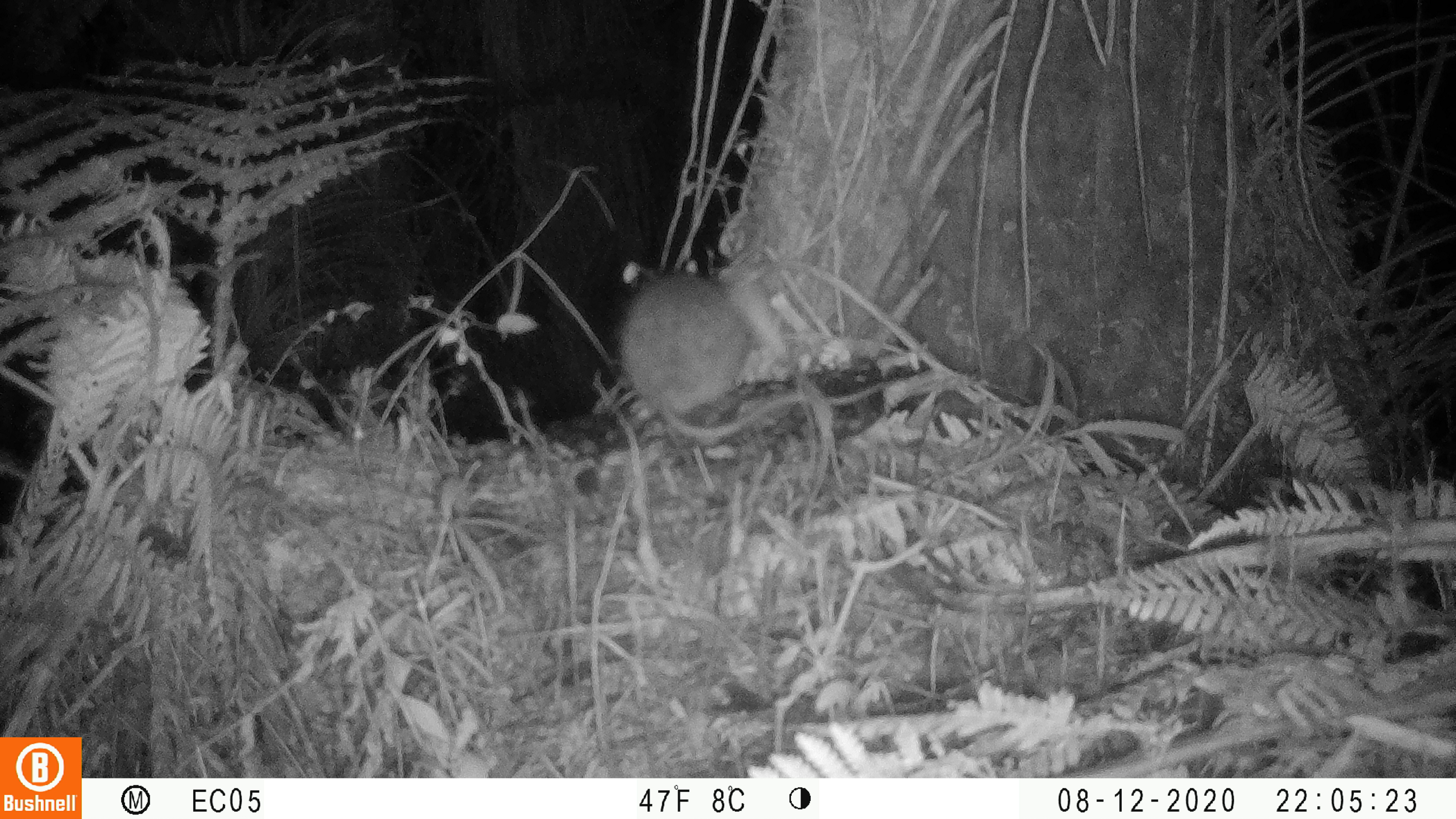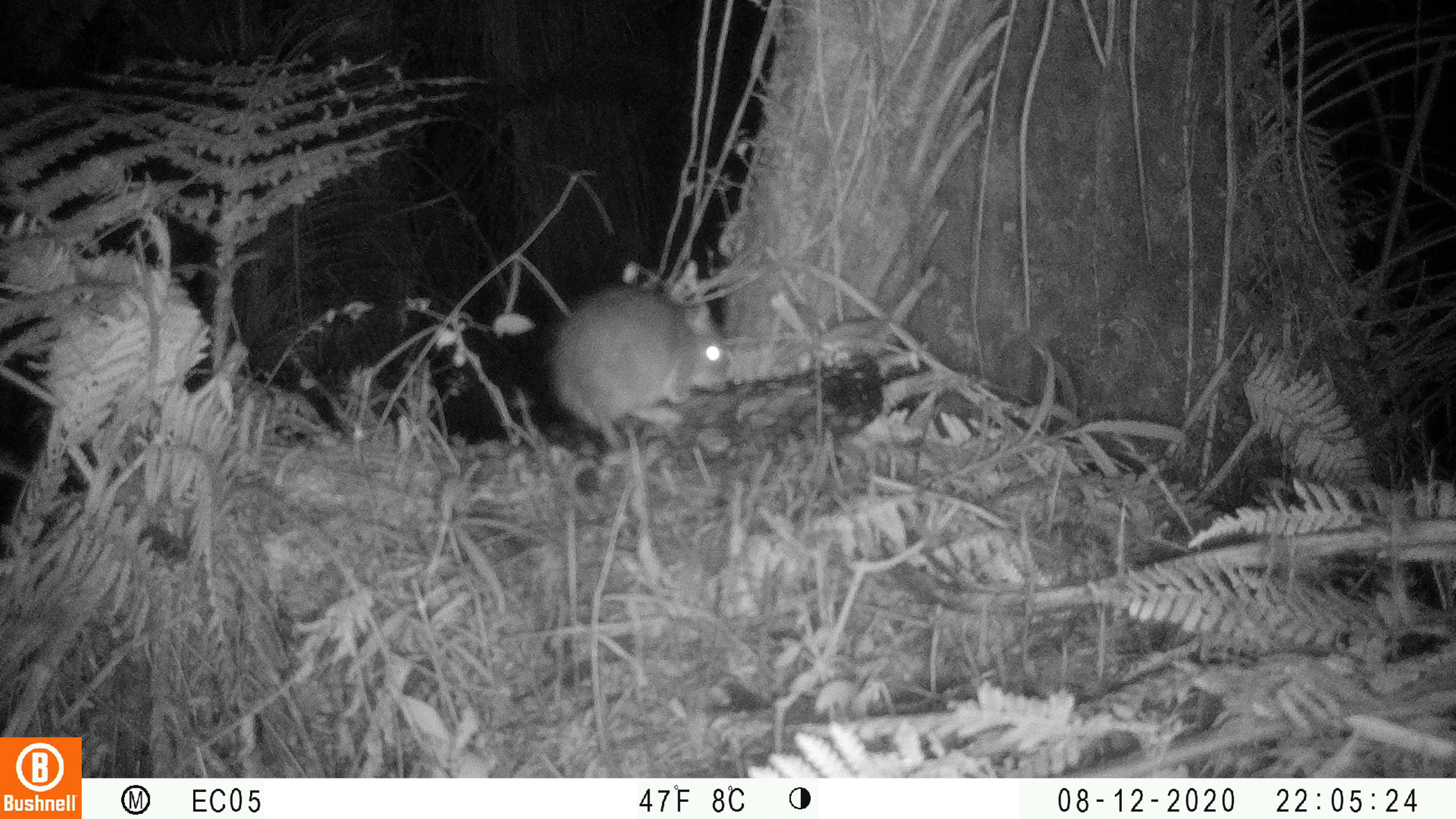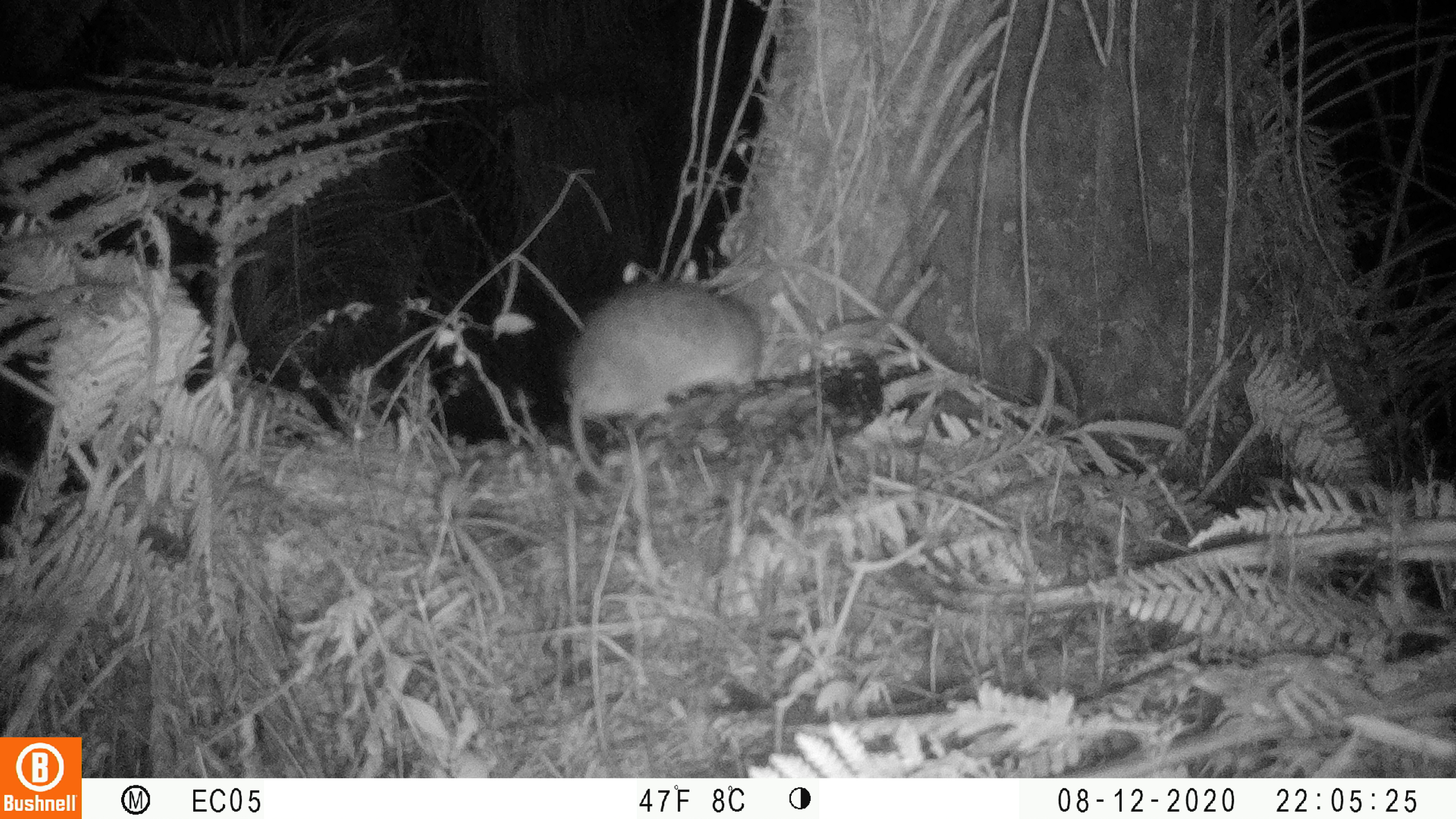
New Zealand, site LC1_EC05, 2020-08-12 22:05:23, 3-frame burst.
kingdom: Animalia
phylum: Chordata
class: Mammalia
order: Rodentia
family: Muridae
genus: Rattus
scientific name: Rattus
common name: rat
Rat (Rattus).